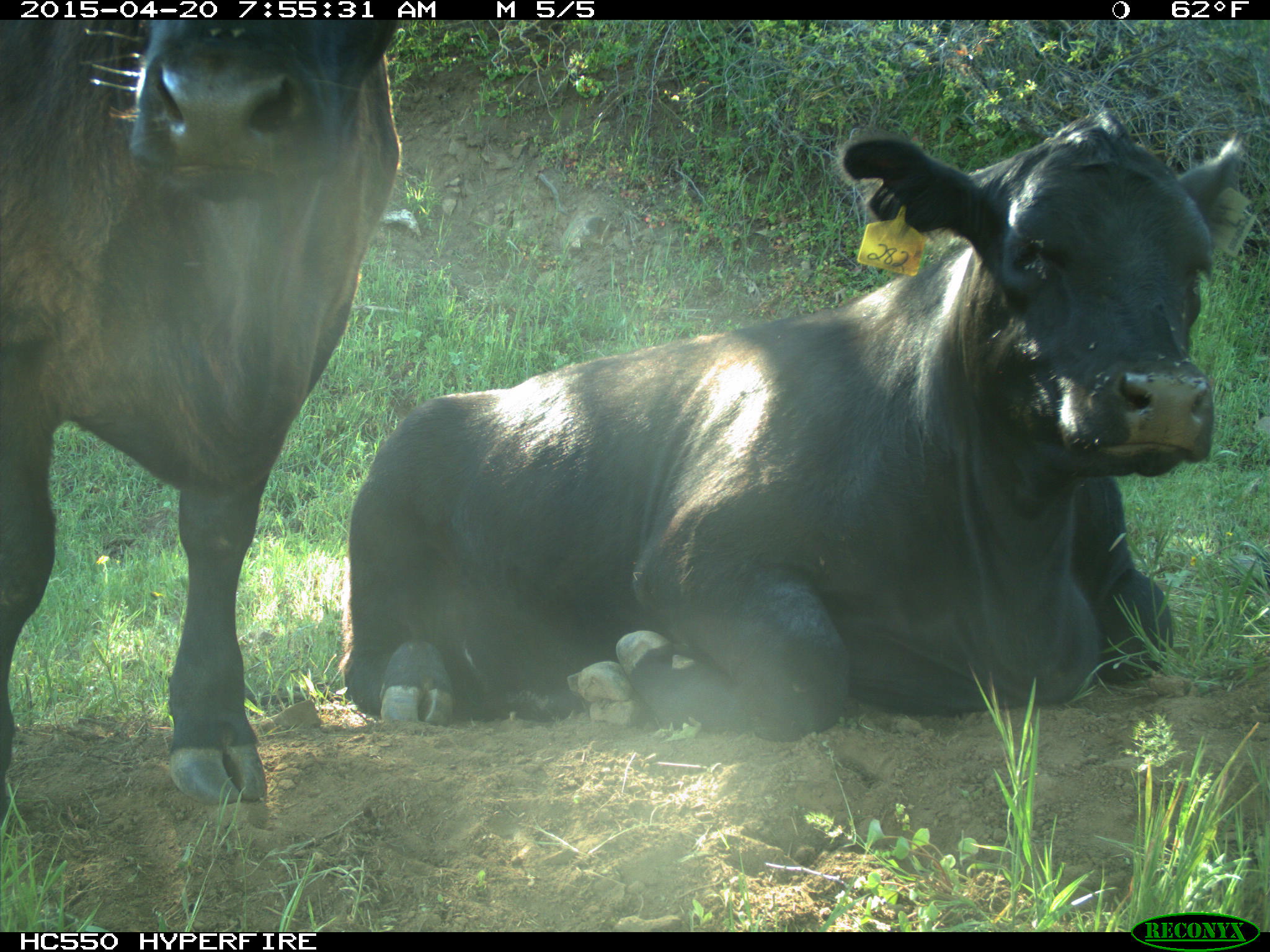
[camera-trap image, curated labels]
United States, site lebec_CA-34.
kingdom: Animalia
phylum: Chordata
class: Mammalia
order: Artiodactyla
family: Bovidae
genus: Bos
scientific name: Bos taurus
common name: domestic cow